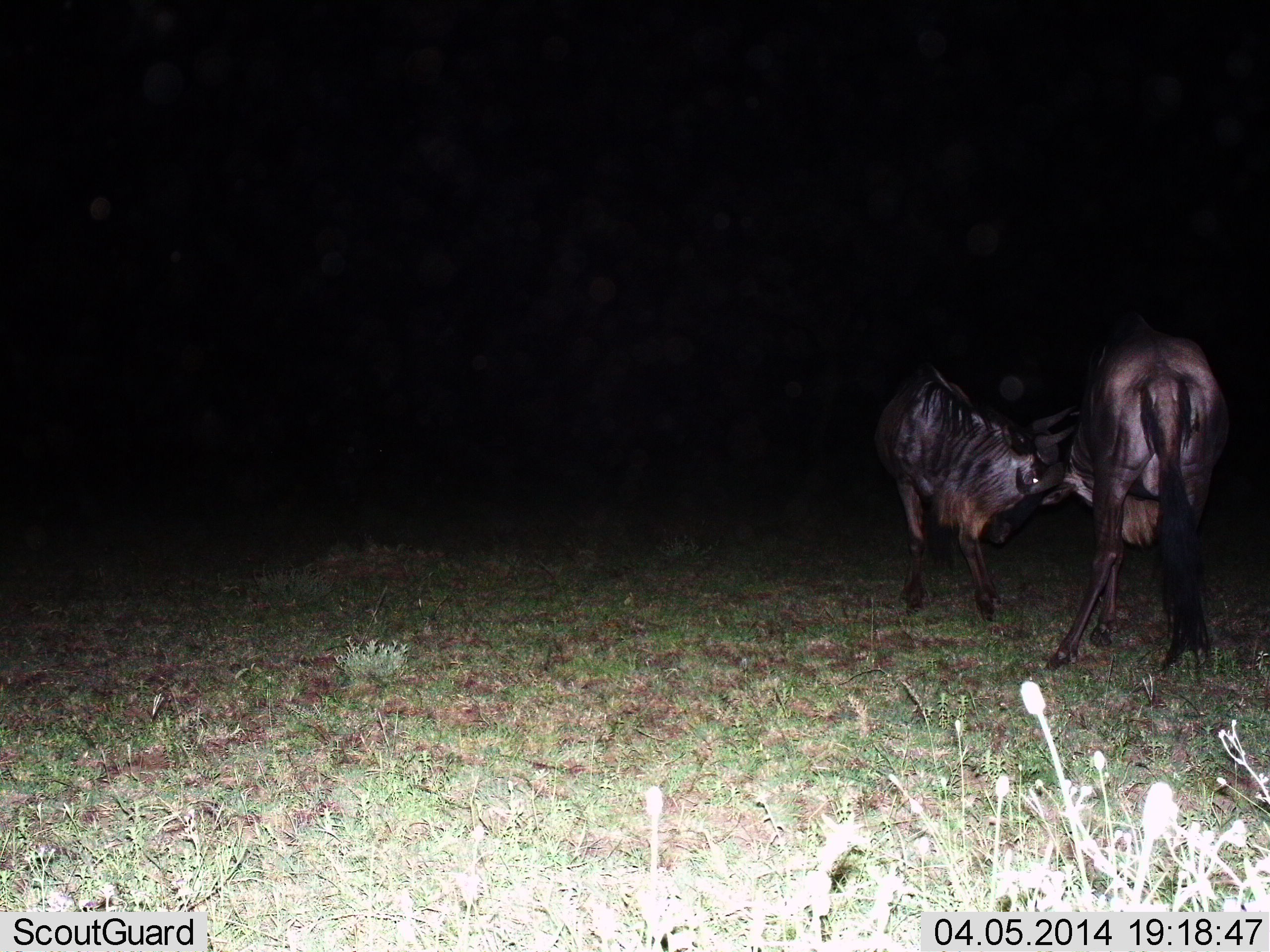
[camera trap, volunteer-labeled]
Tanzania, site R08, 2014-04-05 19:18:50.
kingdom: Animalia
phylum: Chordata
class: Mammalia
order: Artiodactyla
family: Bovidae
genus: Connochaetes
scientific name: Connochaetes taurinus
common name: blue wildebeest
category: wildebeest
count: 2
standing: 40%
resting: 0%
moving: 0%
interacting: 90%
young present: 0%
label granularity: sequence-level